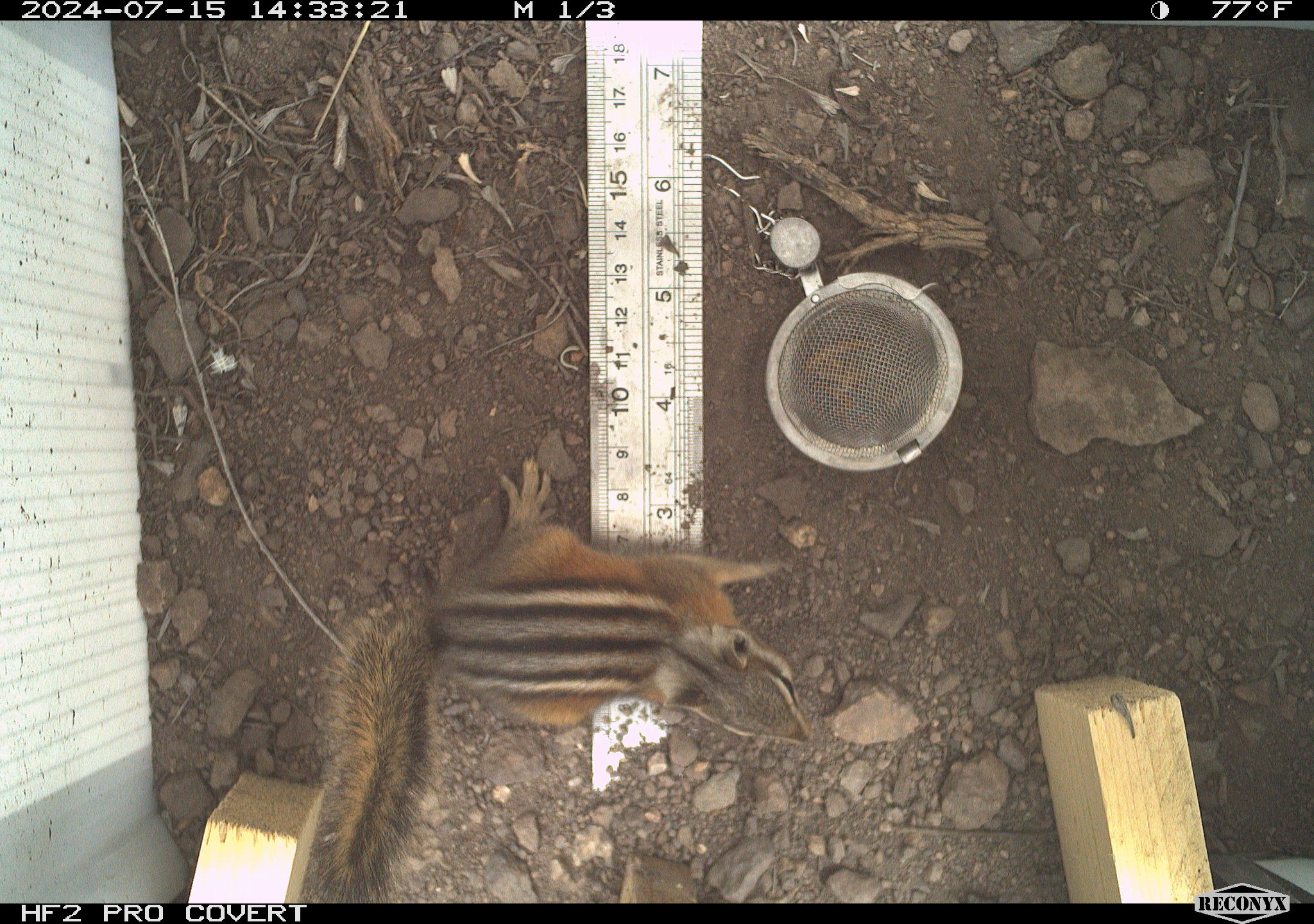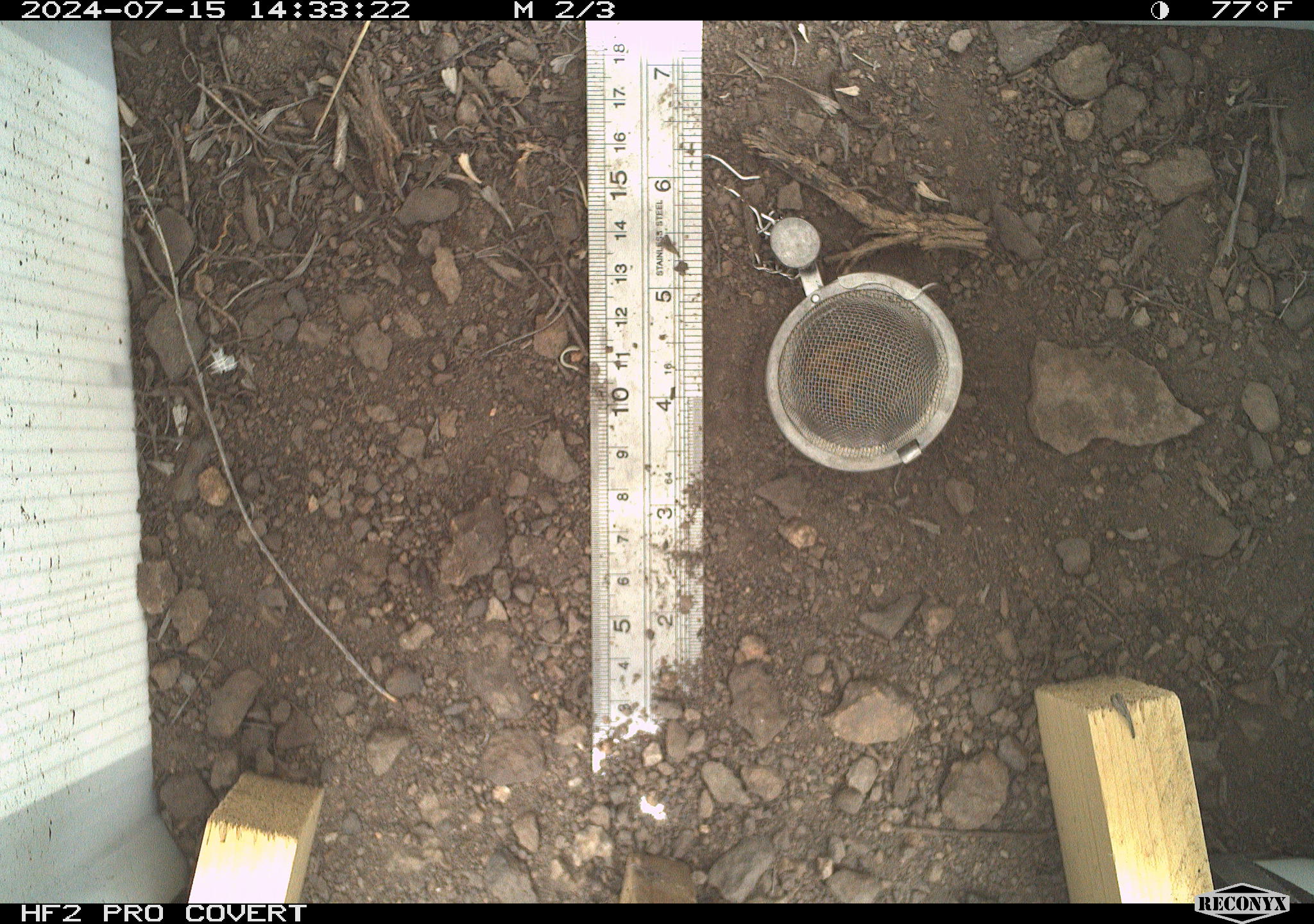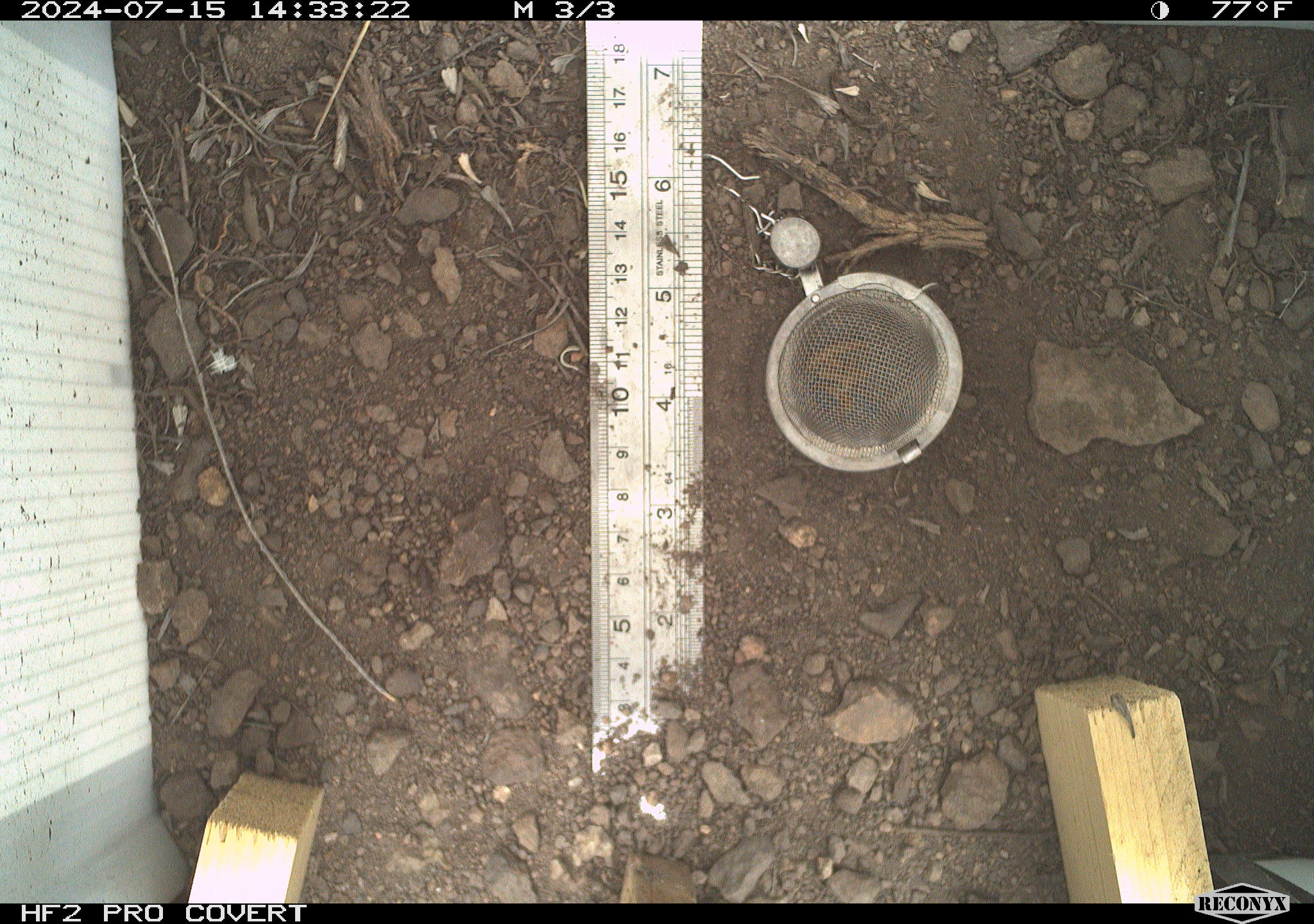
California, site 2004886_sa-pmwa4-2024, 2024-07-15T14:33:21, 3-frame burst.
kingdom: Animalia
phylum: Chordata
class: Mammalia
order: Rodentia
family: Sciuridae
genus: Neotamias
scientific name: Neotamias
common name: western chipmunks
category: neotamias species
Neotamias species (western chipmunks) (Neotamias).